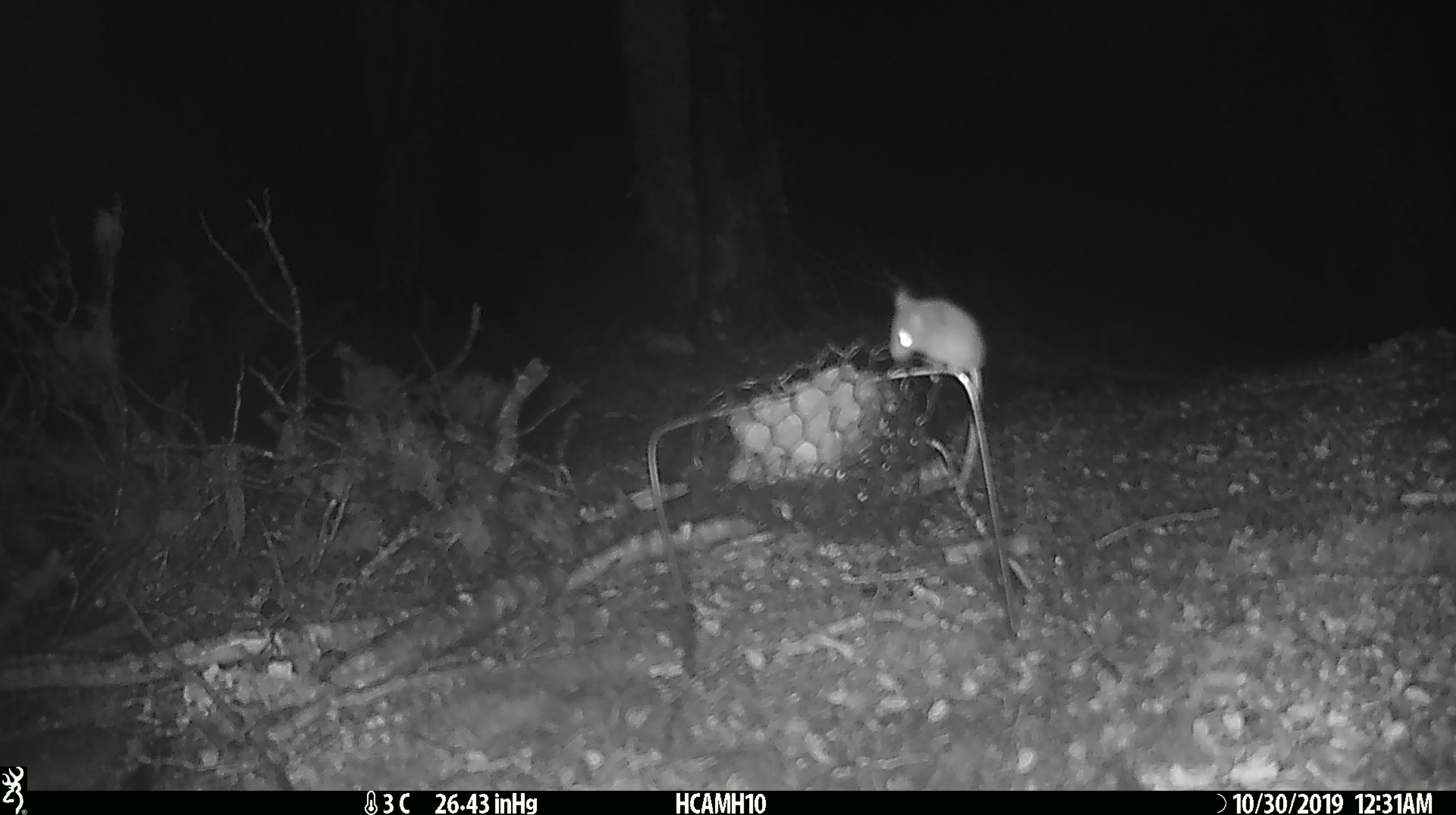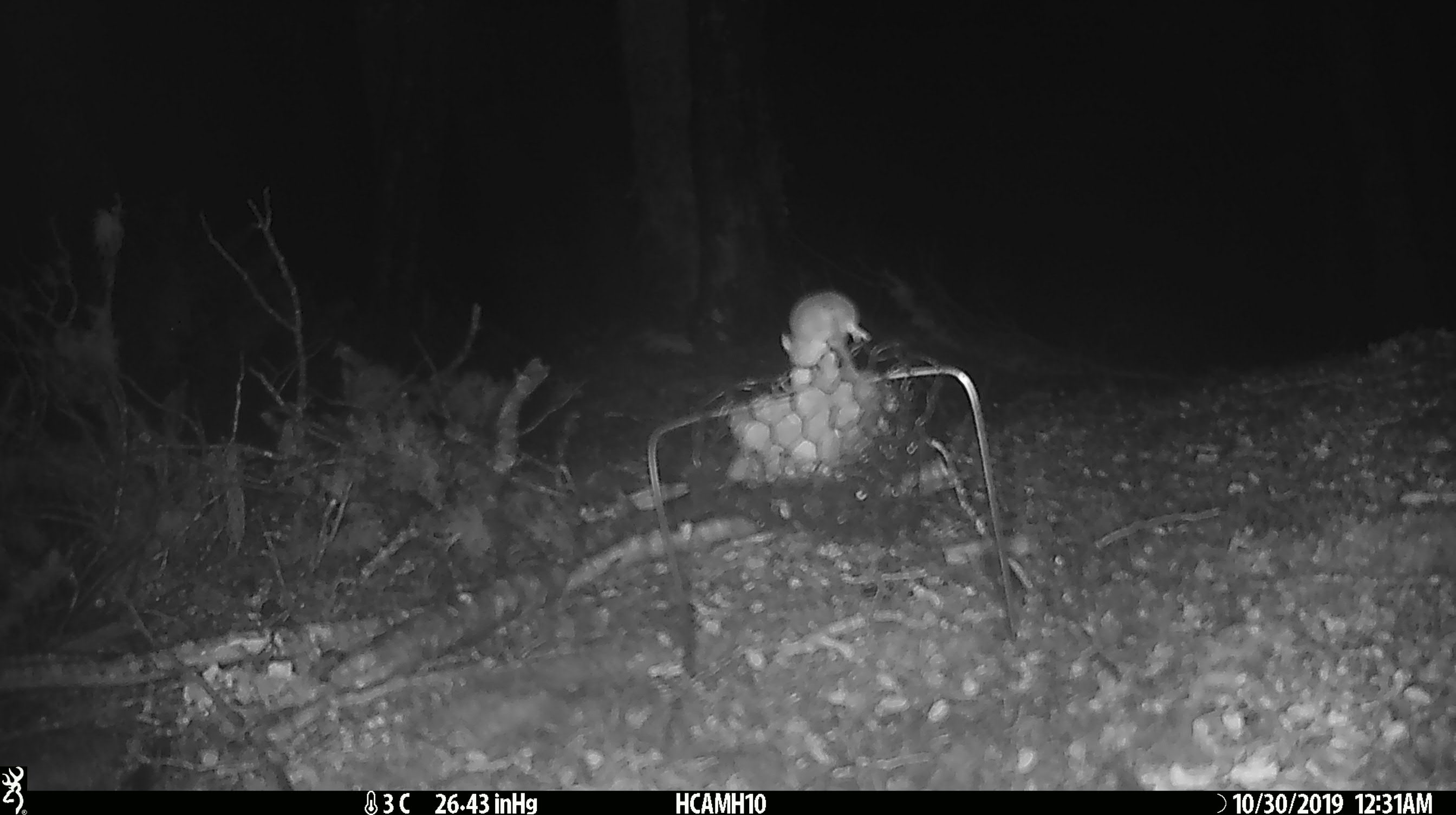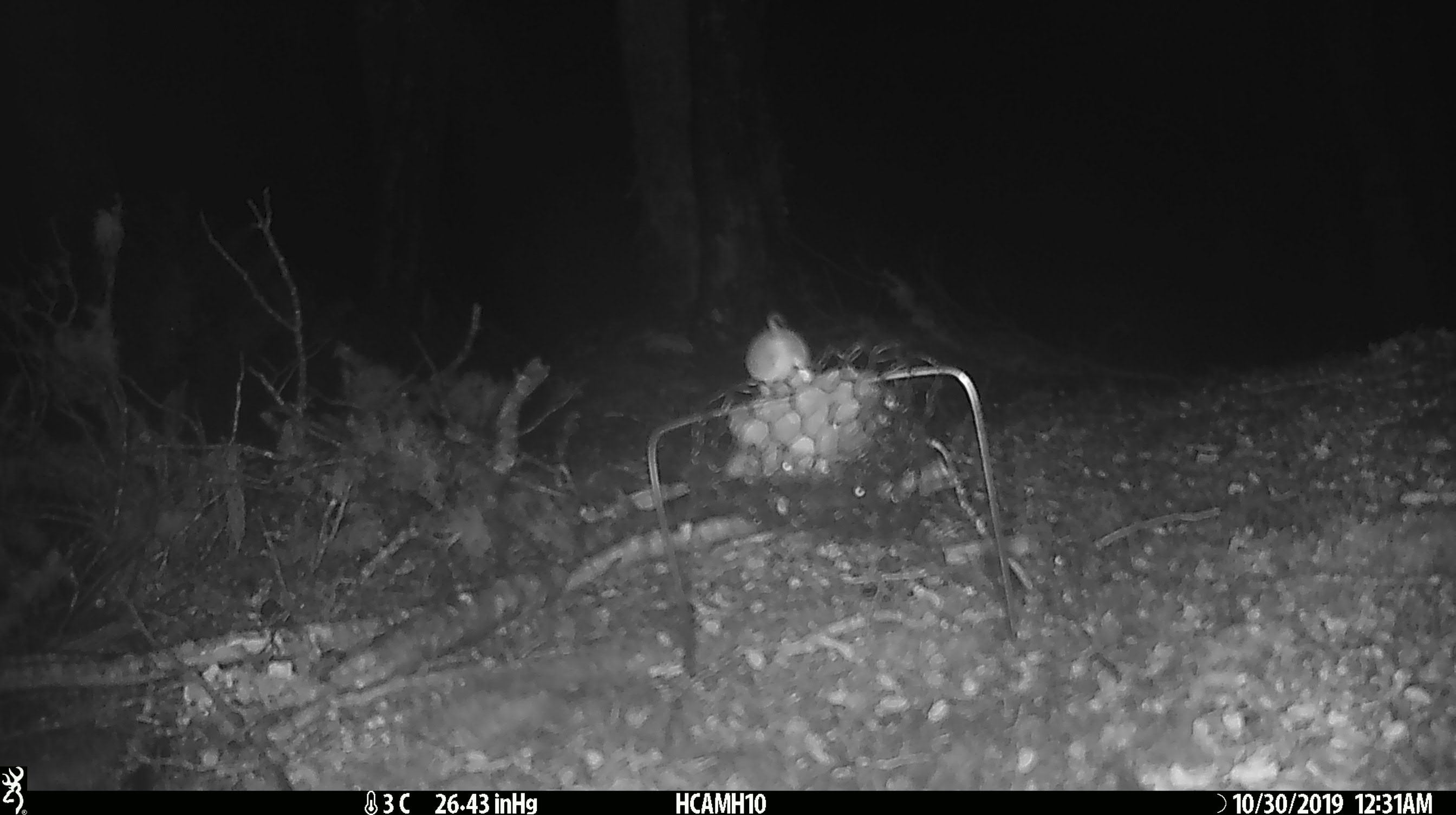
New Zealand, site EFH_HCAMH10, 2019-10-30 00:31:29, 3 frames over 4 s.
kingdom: Animalia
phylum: Chordata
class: Mammalia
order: Rodentia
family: Muridae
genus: Mus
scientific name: Mus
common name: mouse